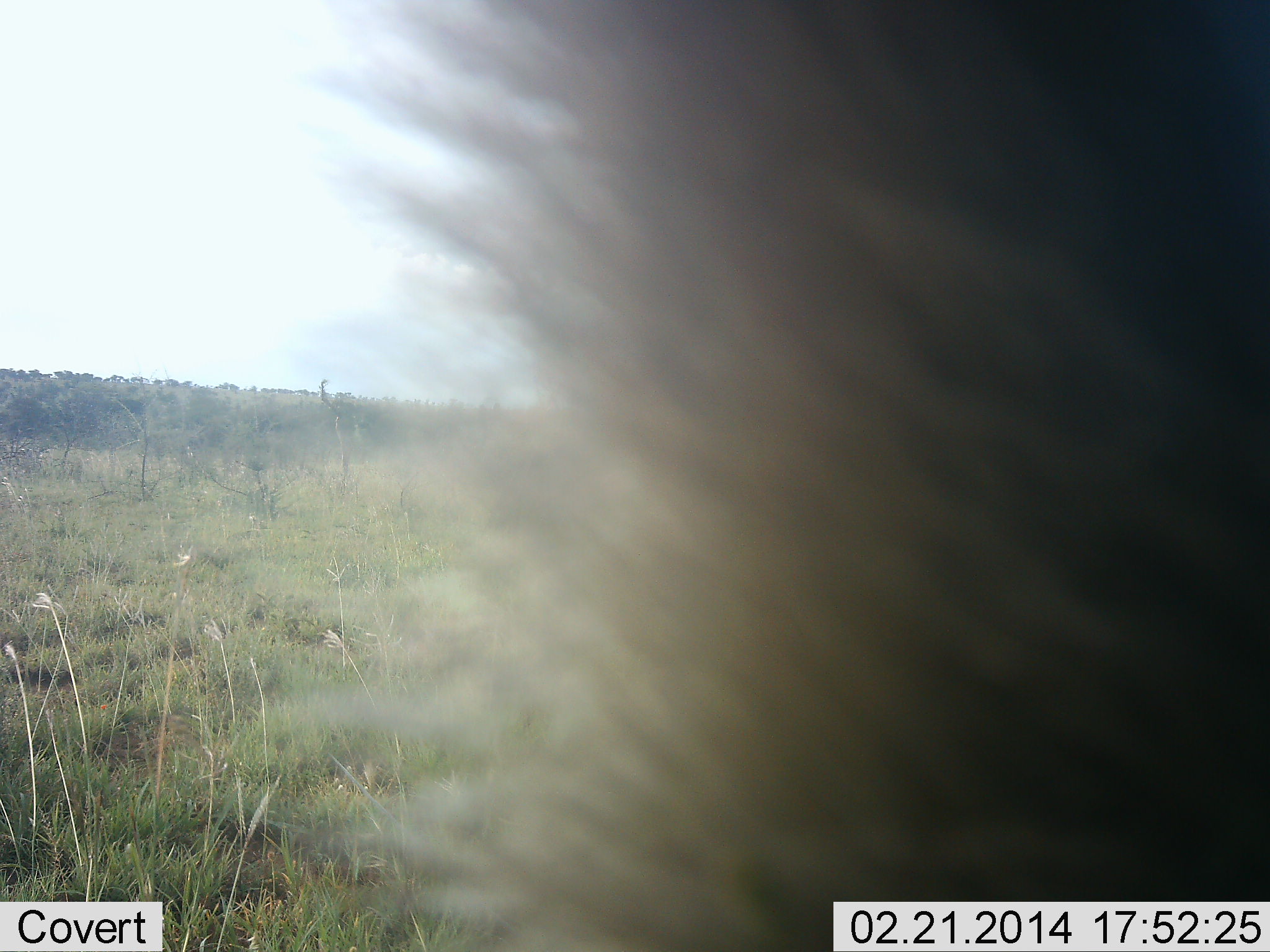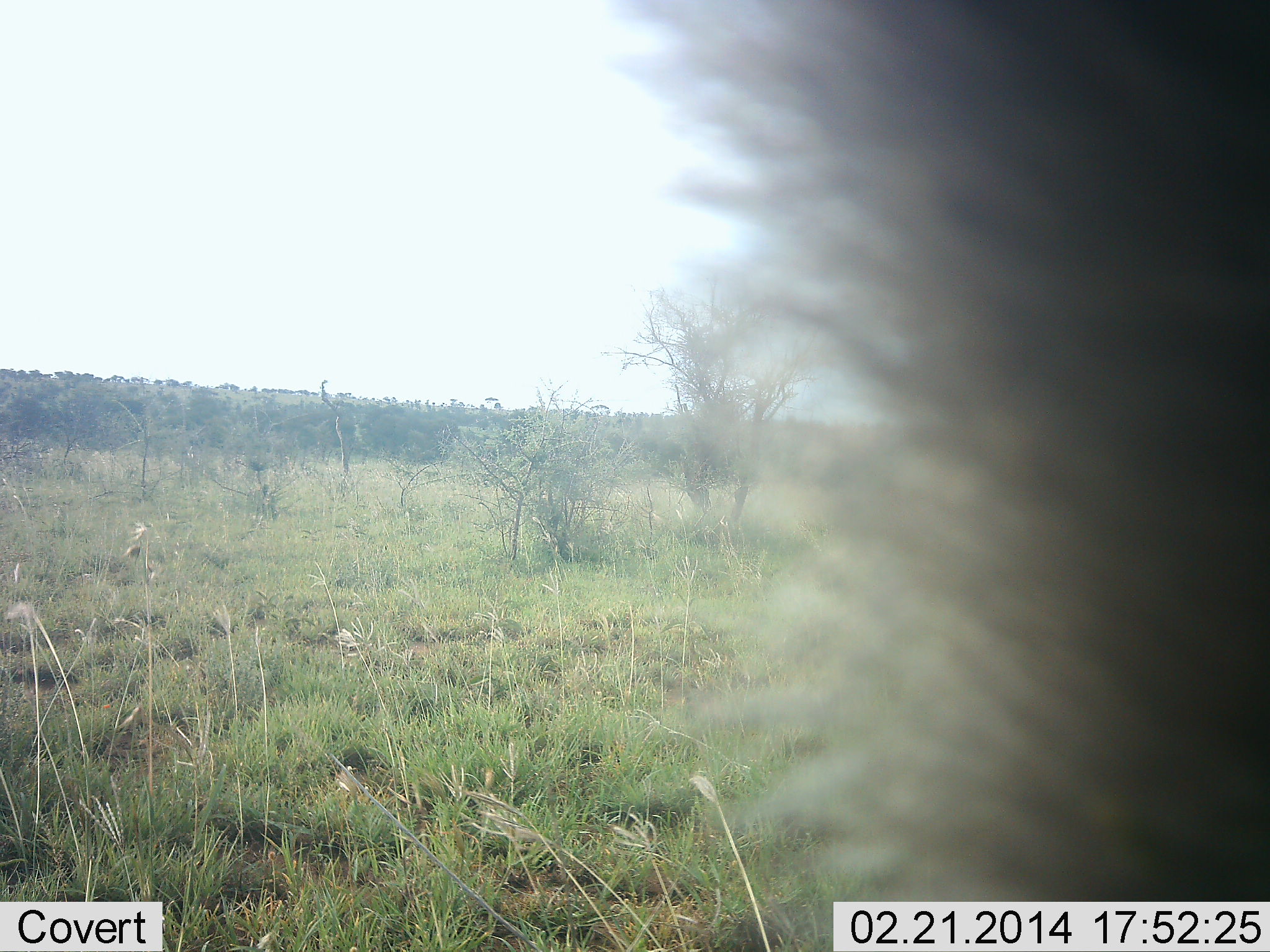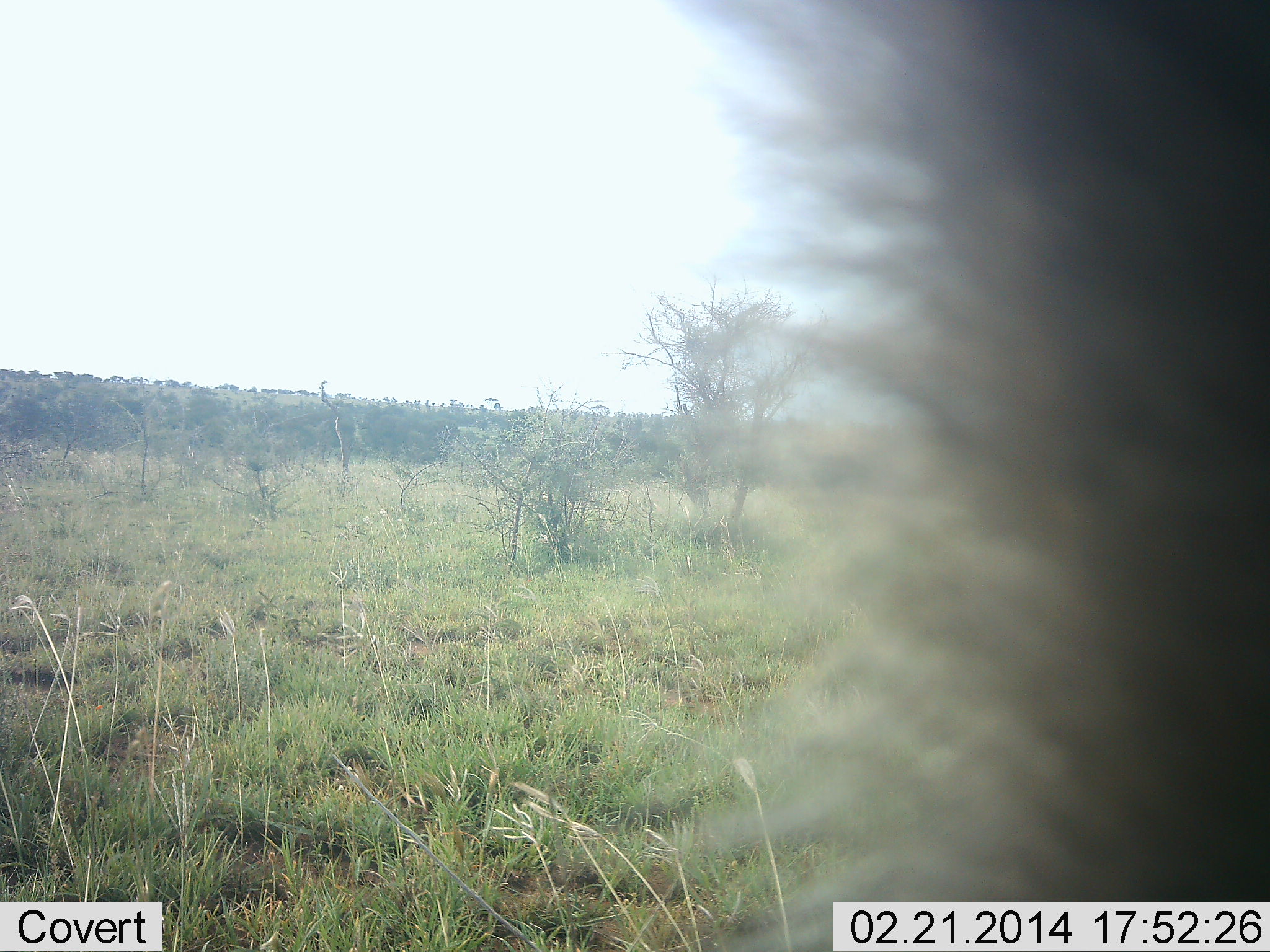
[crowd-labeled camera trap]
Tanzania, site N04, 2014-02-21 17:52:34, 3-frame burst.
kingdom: Animalia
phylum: Chordata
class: Mammalia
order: Artiodactyla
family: Bovidae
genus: Connochaetes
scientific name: Connochaetes taurinus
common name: blue wildebeest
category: wildebeest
Wildebeest (blue wildebeest) (Connochaetes taurinus), count 1. Behavior (volunteer vote fractions): standing 75%, resting 0%, moving 25%, interacting 0%. Young present (vote fraction): 0%. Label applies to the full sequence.